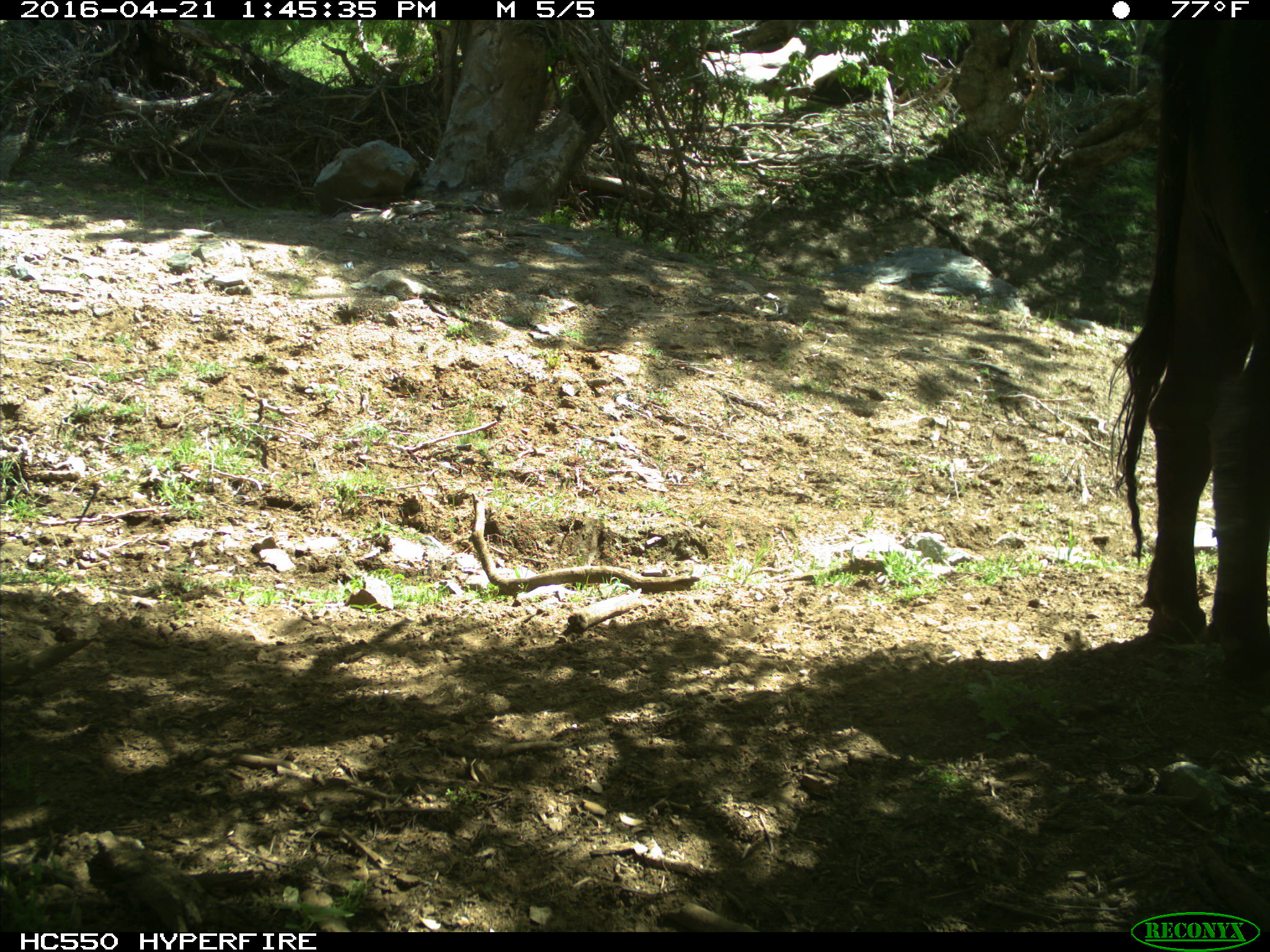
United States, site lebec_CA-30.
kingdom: Animalia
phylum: Chordata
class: Mammalia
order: Artiodactyla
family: Bovidae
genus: Bos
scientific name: Bos taurus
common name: domestic cow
Bos taurus (domestic cow).